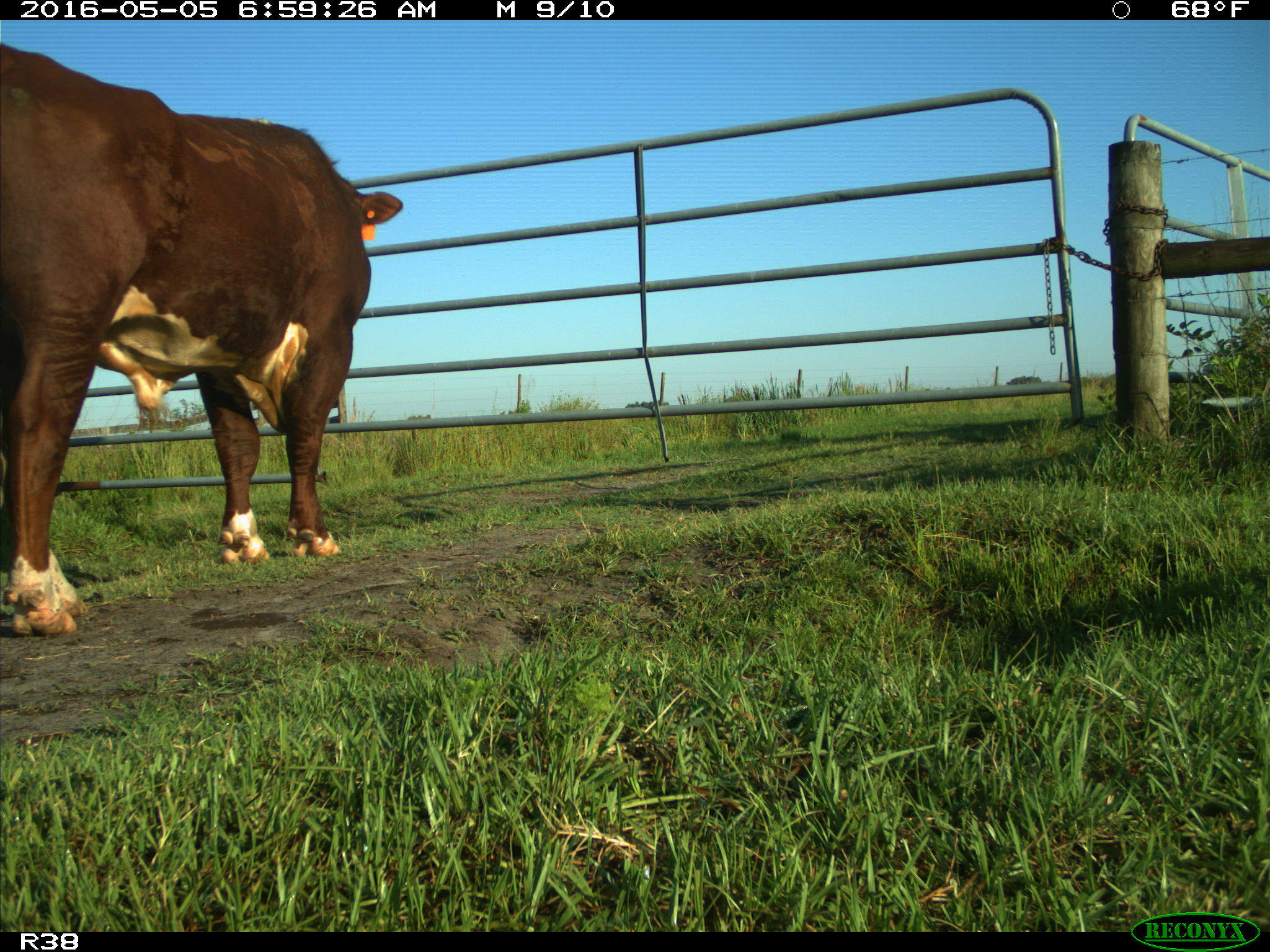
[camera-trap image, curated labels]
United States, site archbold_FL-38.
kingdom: Animalia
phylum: Chordata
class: Mammalia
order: Artiodactyla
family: Bovidae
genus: Bos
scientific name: Bos taurus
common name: domestic cow